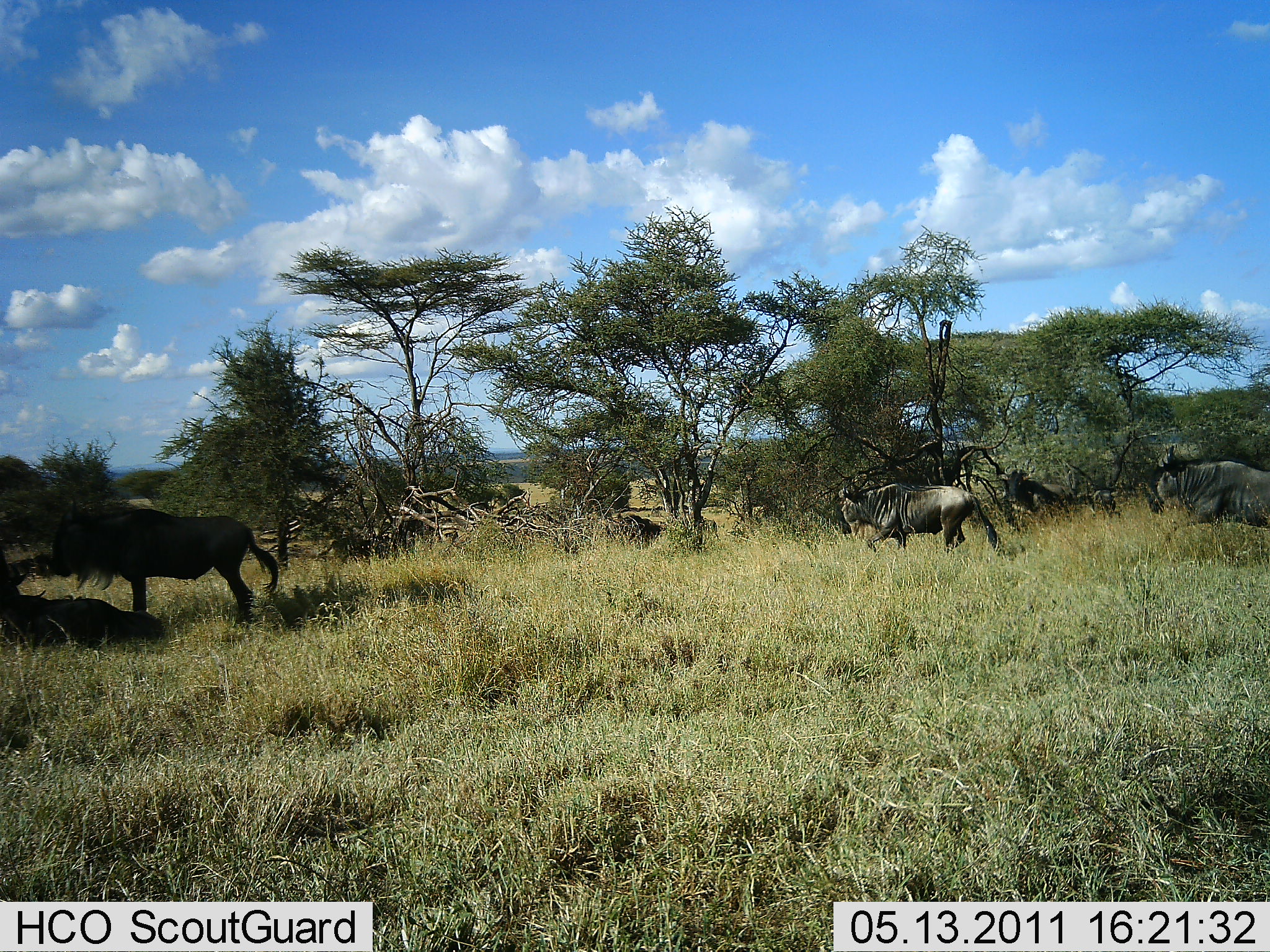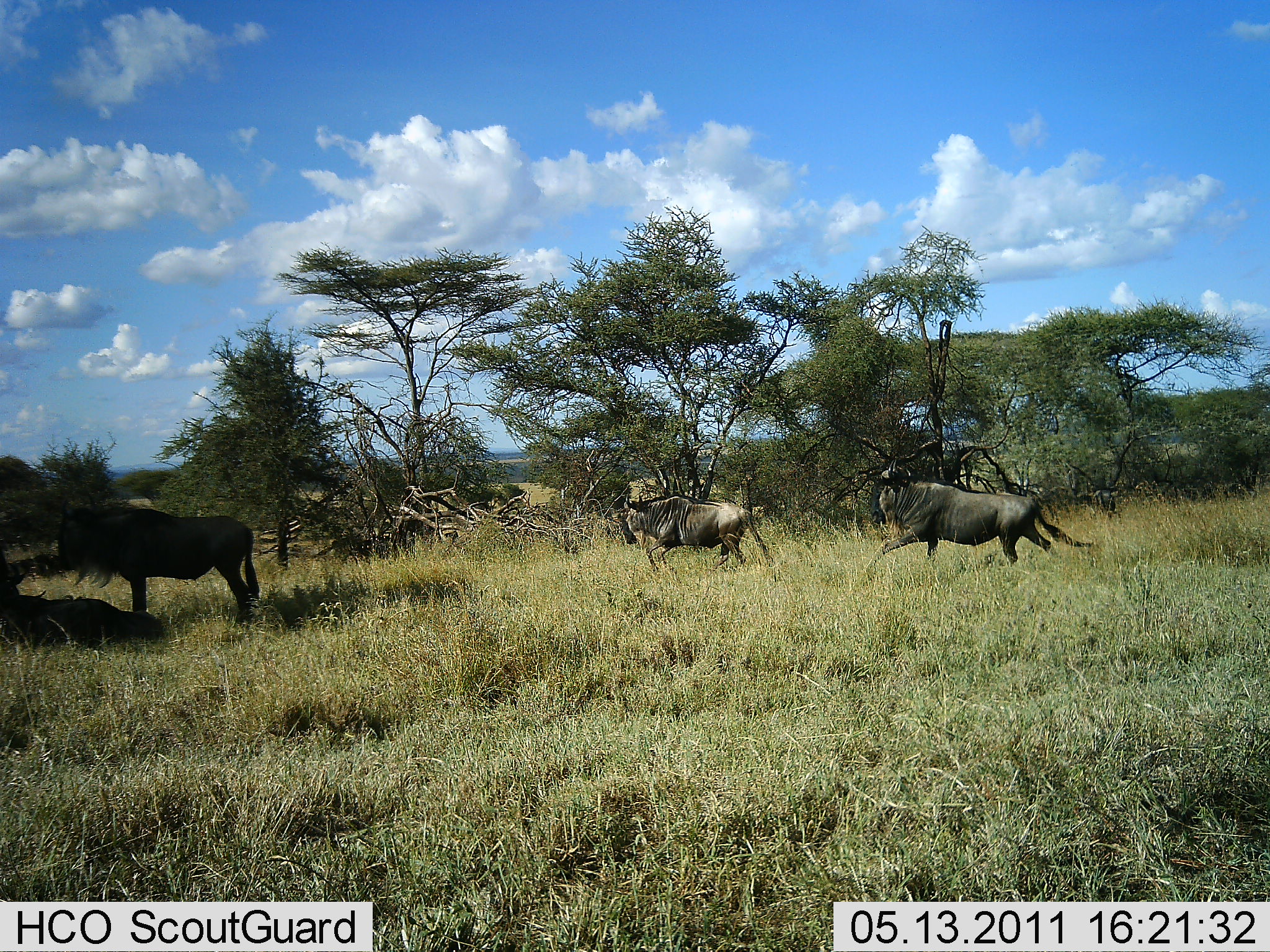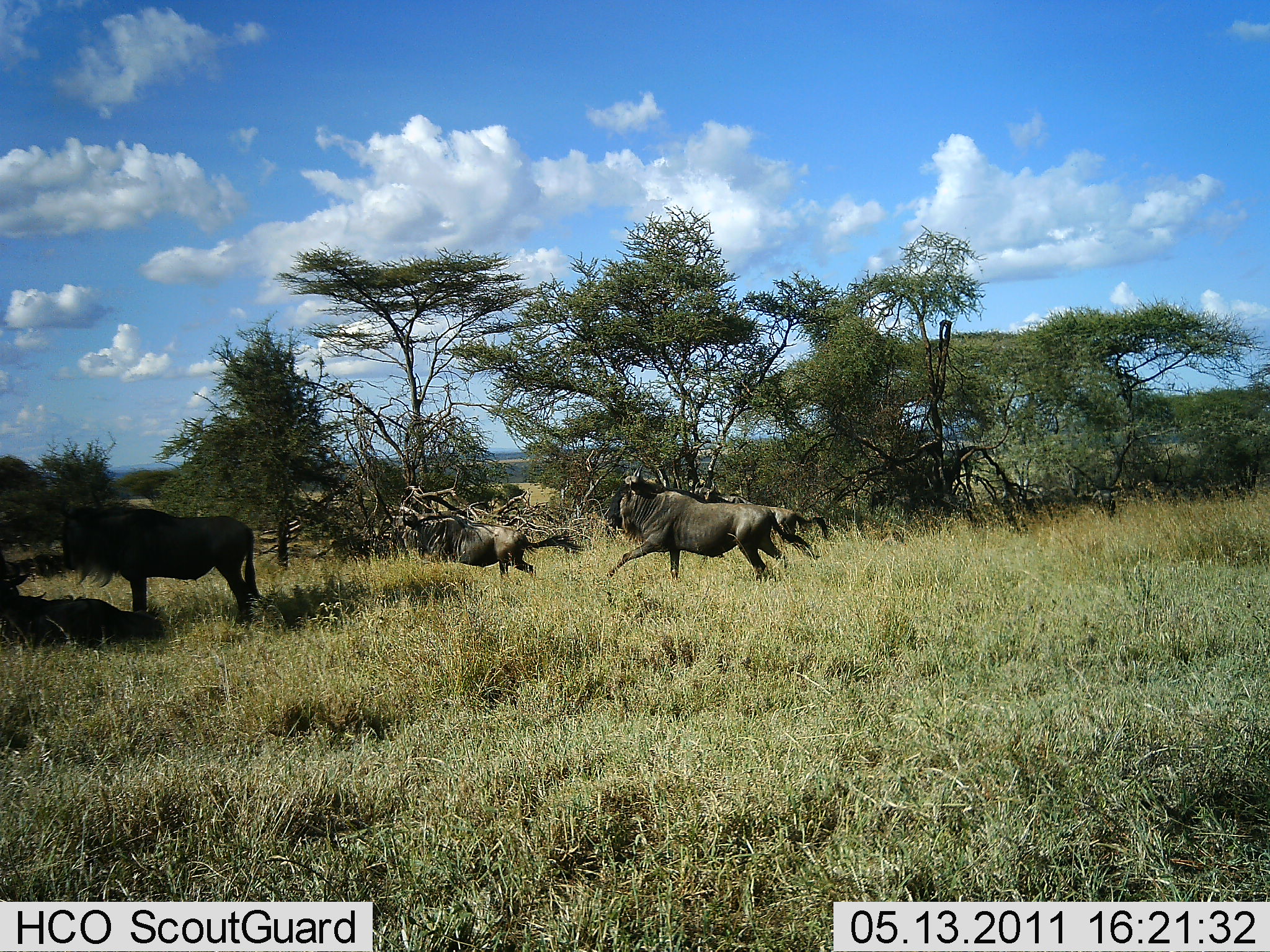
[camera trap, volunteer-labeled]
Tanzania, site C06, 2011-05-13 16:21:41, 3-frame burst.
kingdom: Animalia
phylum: Chordata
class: Mammalia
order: Artiodactyla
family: Bovidae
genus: Connochaetes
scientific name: Connochaetes taurinus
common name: blue wildebeest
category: wildebeest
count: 4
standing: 82%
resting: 27%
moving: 100%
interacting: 9%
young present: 0%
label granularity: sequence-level